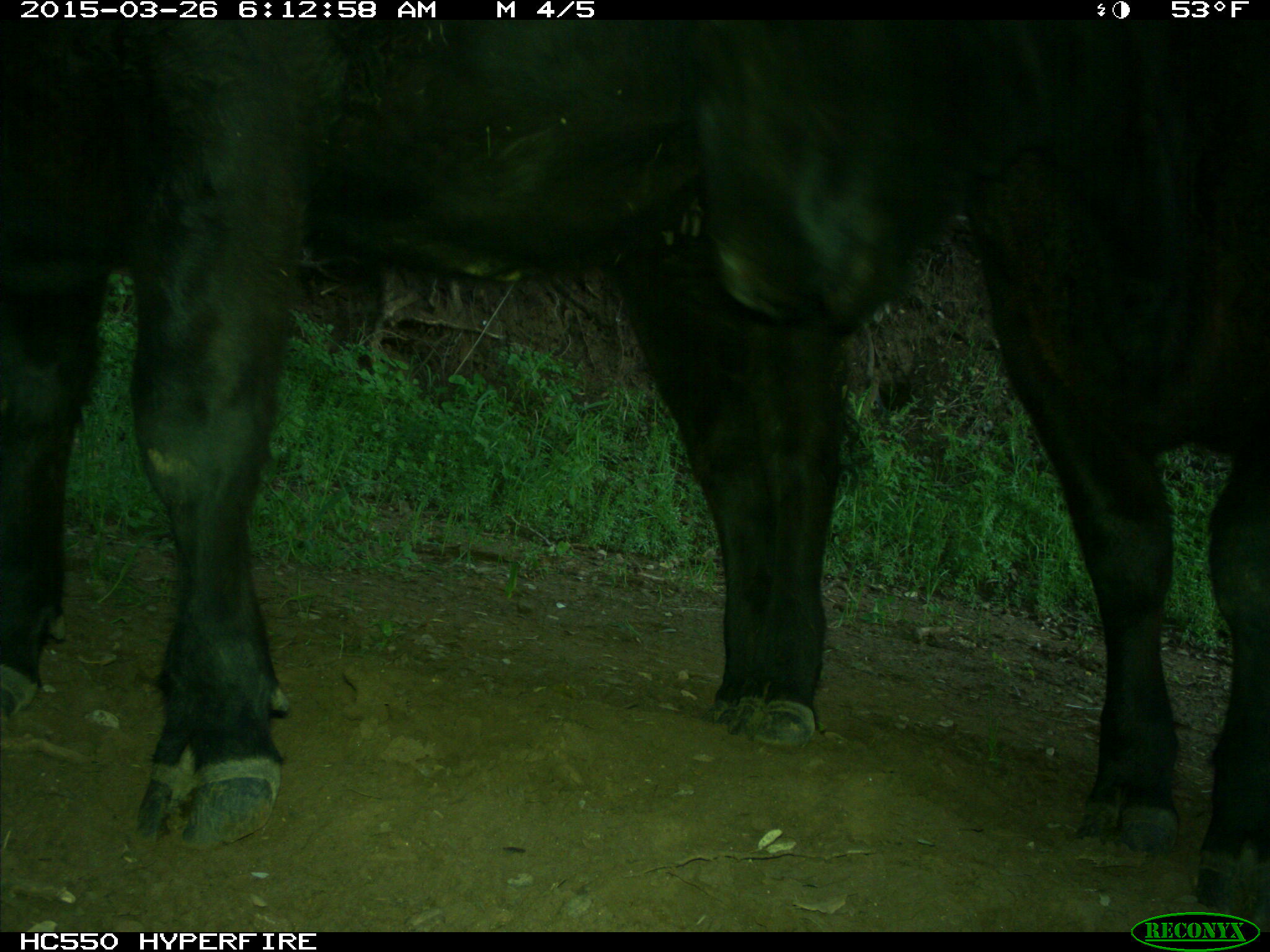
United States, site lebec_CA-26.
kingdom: Animalia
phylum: Chordata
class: Mammalia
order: Artiodactyla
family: Bovidae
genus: Bos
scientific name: Bos taurus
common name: domestic cow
Bos taurus (domestic cow).